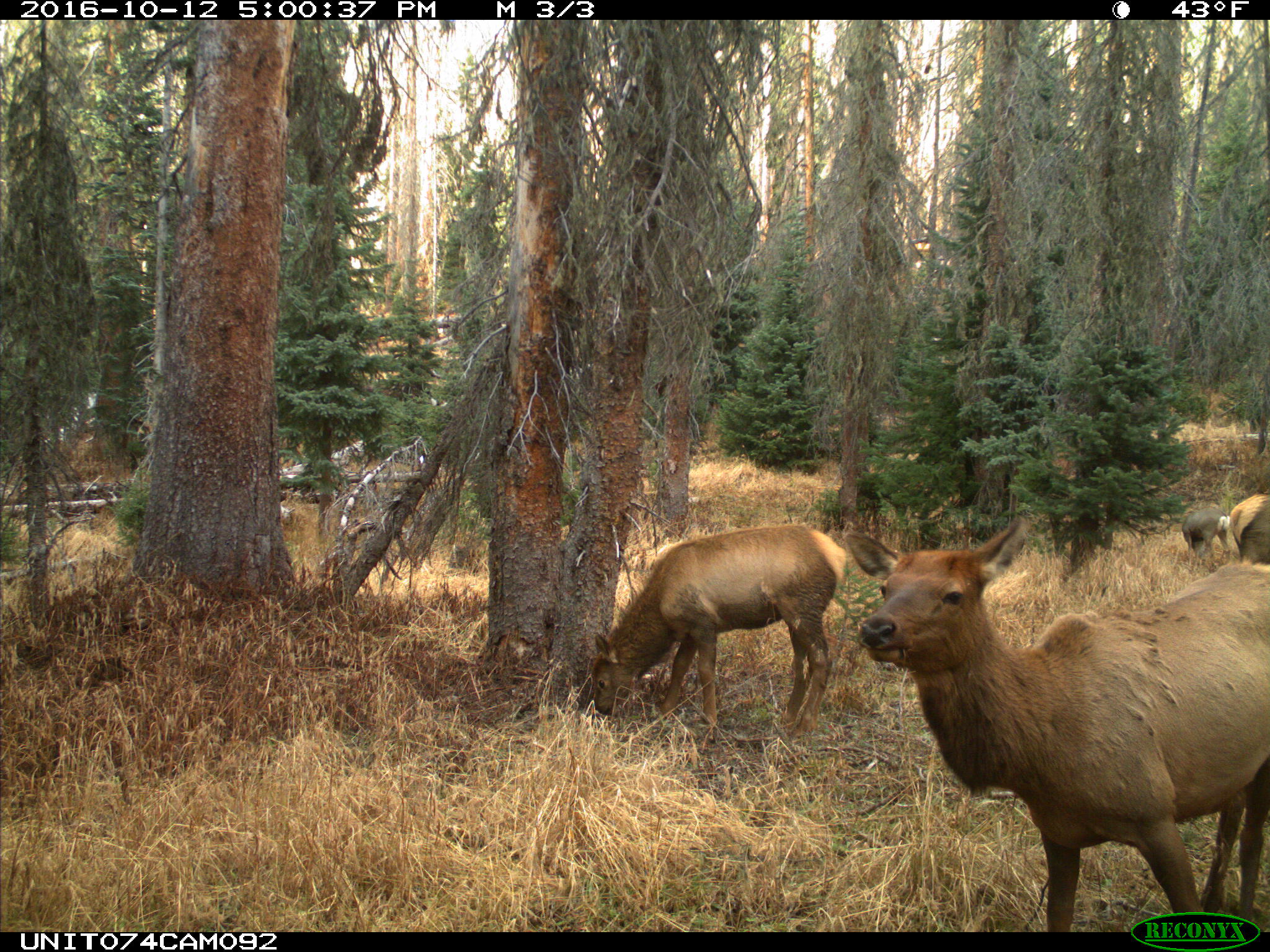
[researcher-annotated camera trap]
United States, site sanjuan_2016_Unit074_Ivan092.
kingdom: Animalia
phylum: Chordata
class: Mammalia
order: Artiodactyla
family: Cervidae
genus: Cervus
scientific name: Cervus elaphus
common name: red deer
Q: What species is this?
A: Cervus elaphus (red deer).